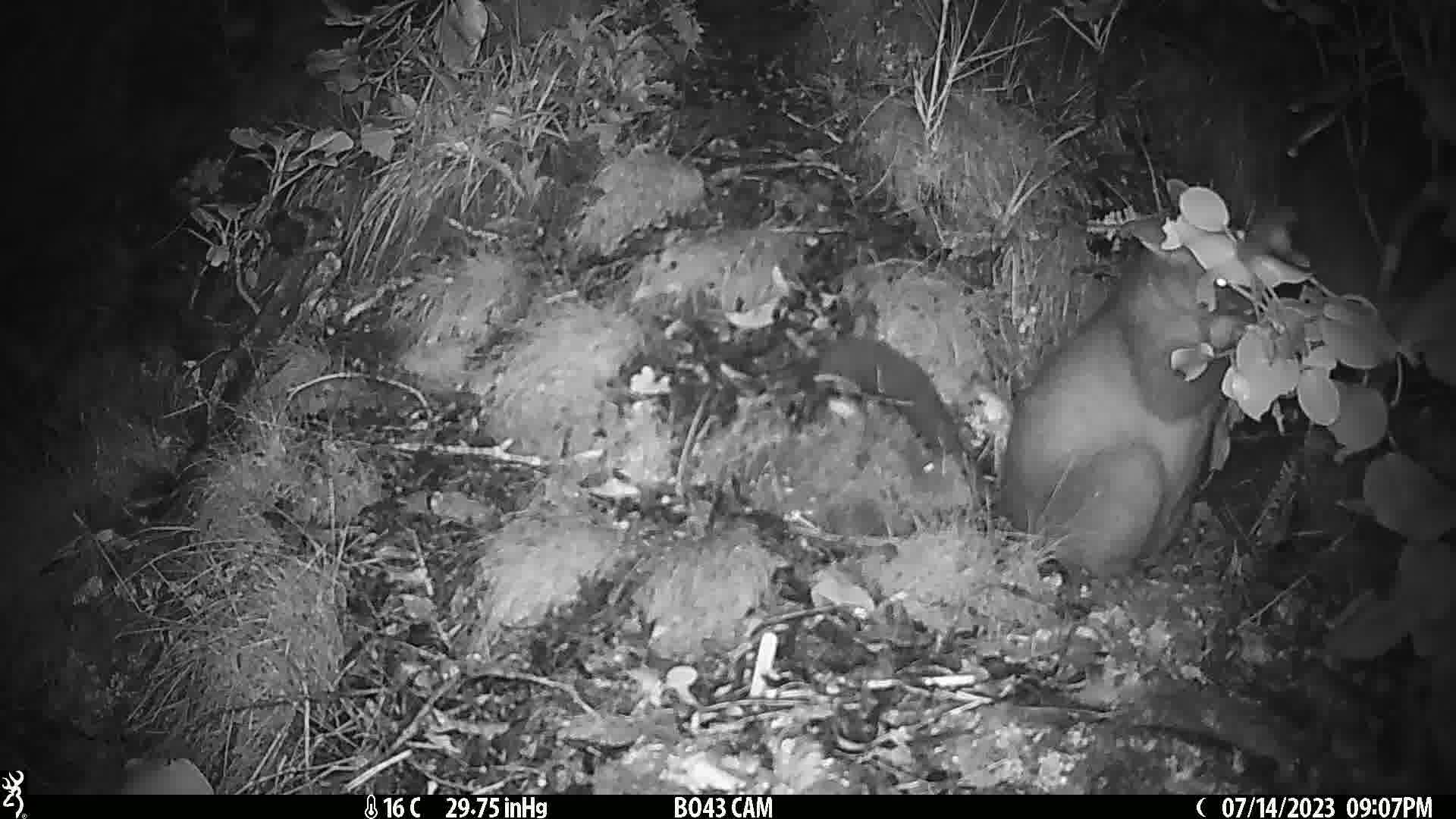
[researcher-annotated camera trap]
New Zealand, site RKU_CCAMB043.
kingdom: Animalia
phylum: Chordata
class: Mammalia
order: Diprotodontia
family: Phalangeridae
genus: Trichosurus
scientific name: Trichosurus vulpecula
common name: common brushtail possum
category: possum